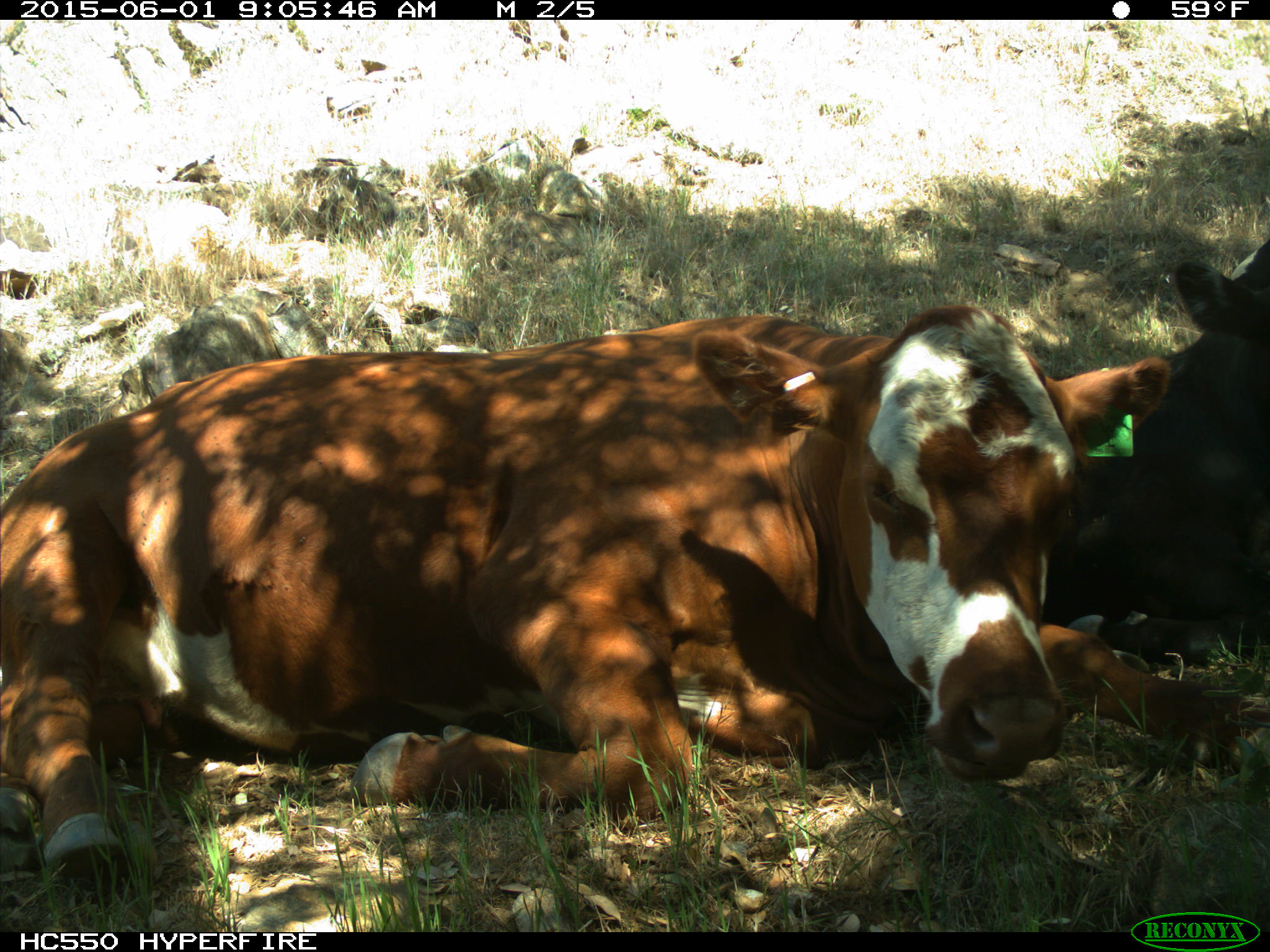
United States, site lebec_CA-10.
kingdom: Animalia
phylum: Chordata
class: Mammalia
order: Artiodactyla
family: Bovidae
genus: Bos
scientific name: Bos taurus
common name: domestic cow